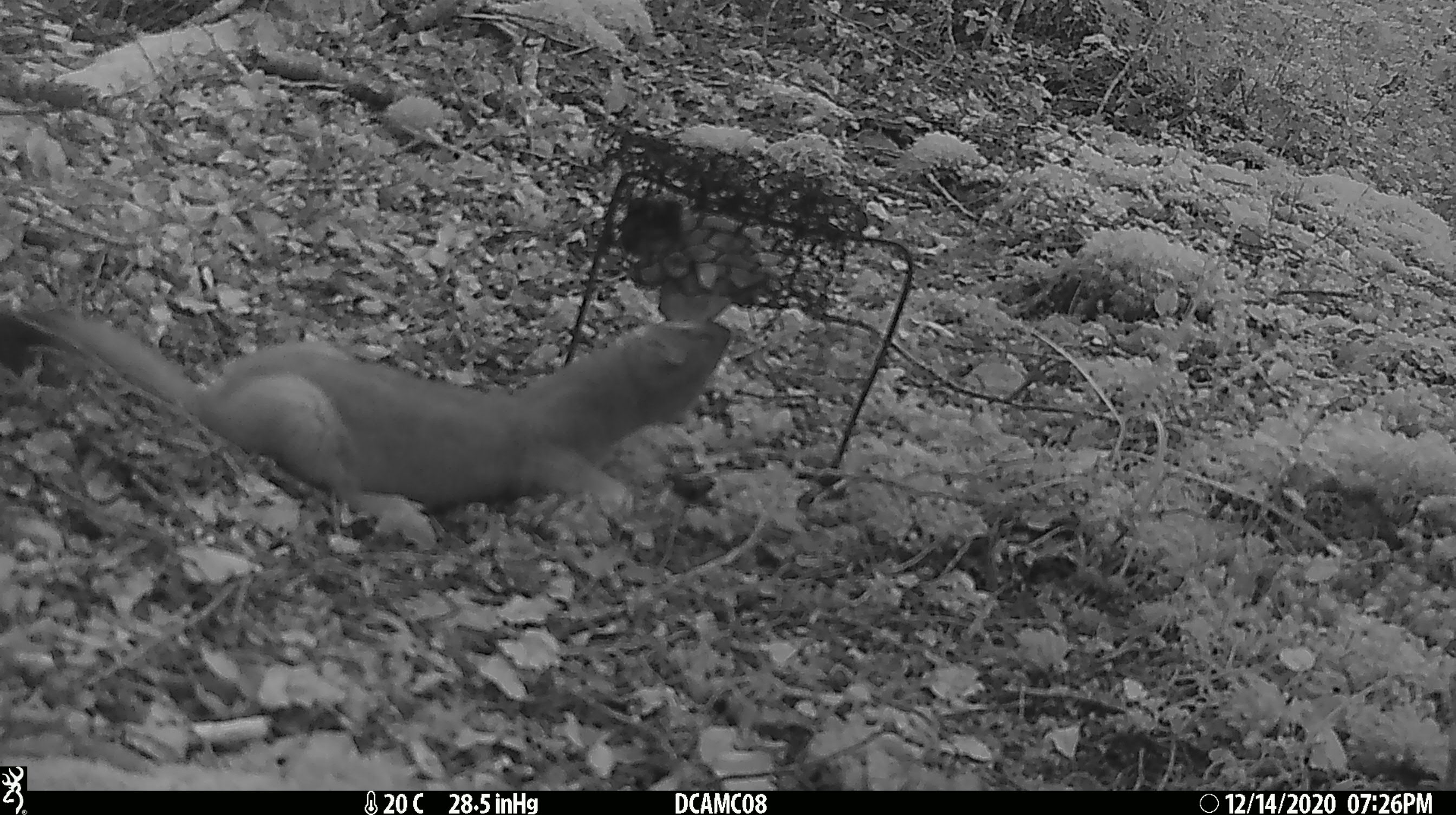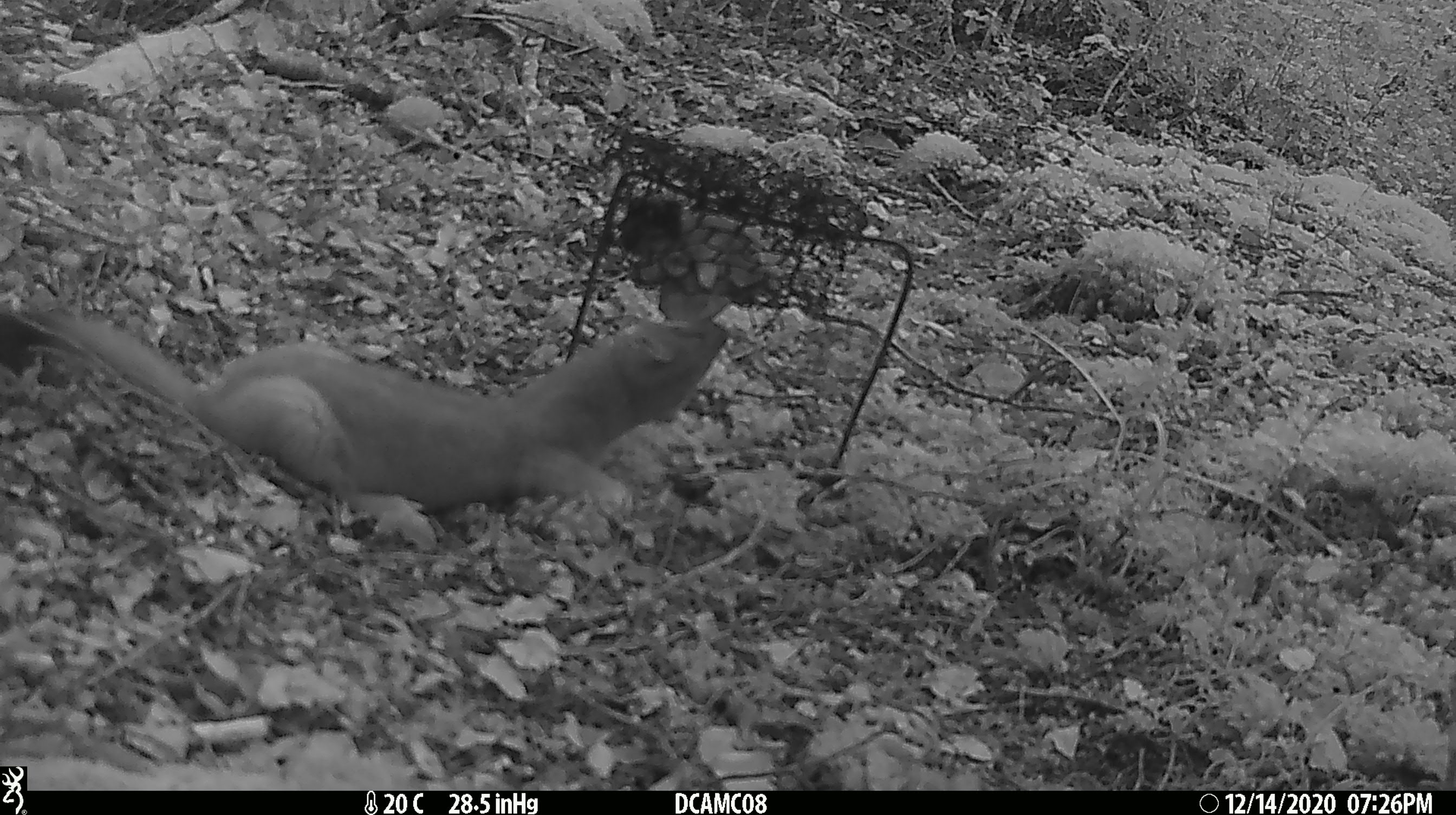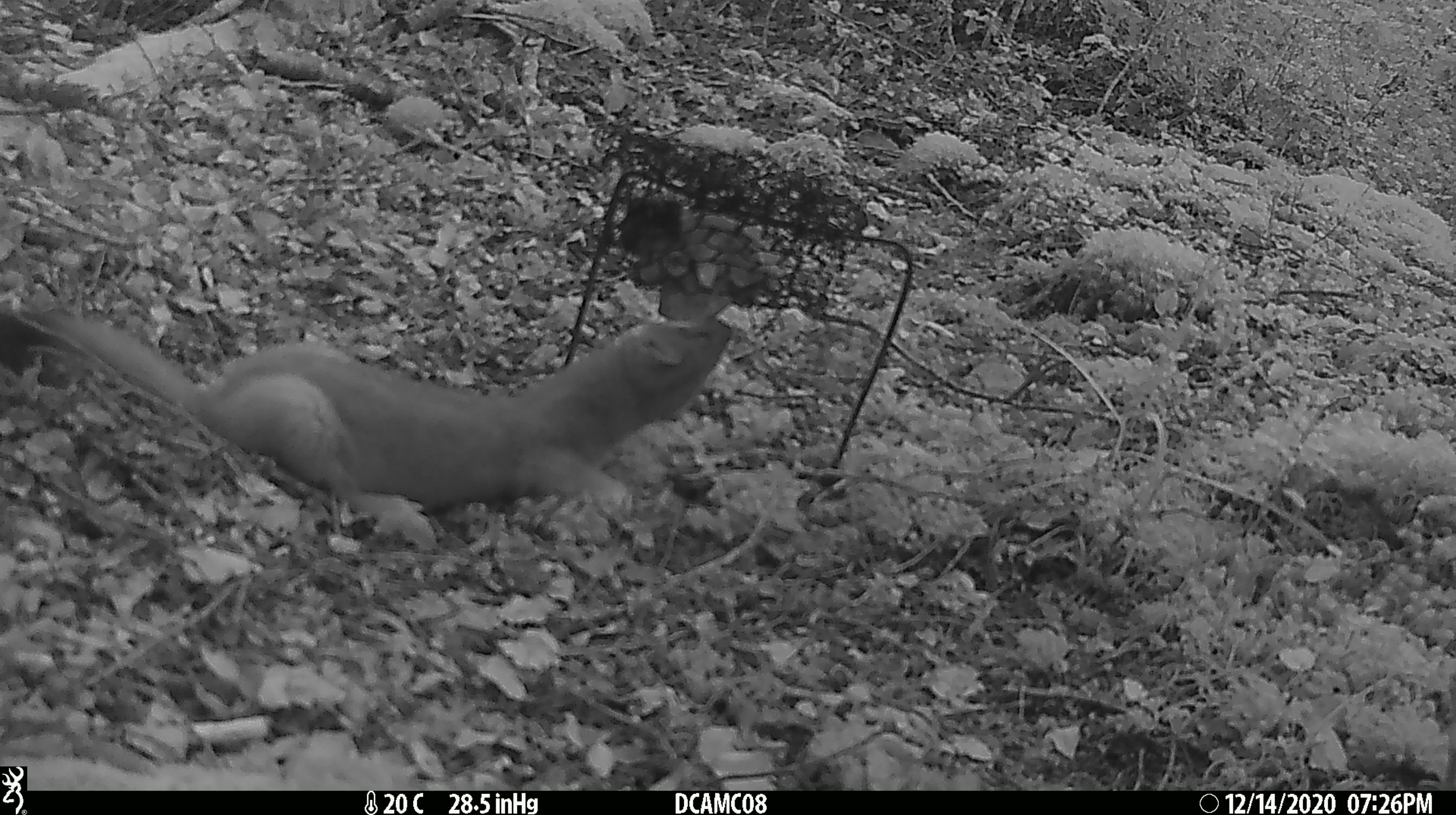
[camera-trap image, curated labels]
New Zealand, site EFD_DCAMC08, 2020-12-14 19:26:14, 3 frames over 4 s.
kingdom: Animalia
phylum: Chordata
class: Mammalia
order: Carnivora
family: Mustelidae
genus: Mustela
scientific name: Mustela erminea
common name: stoat